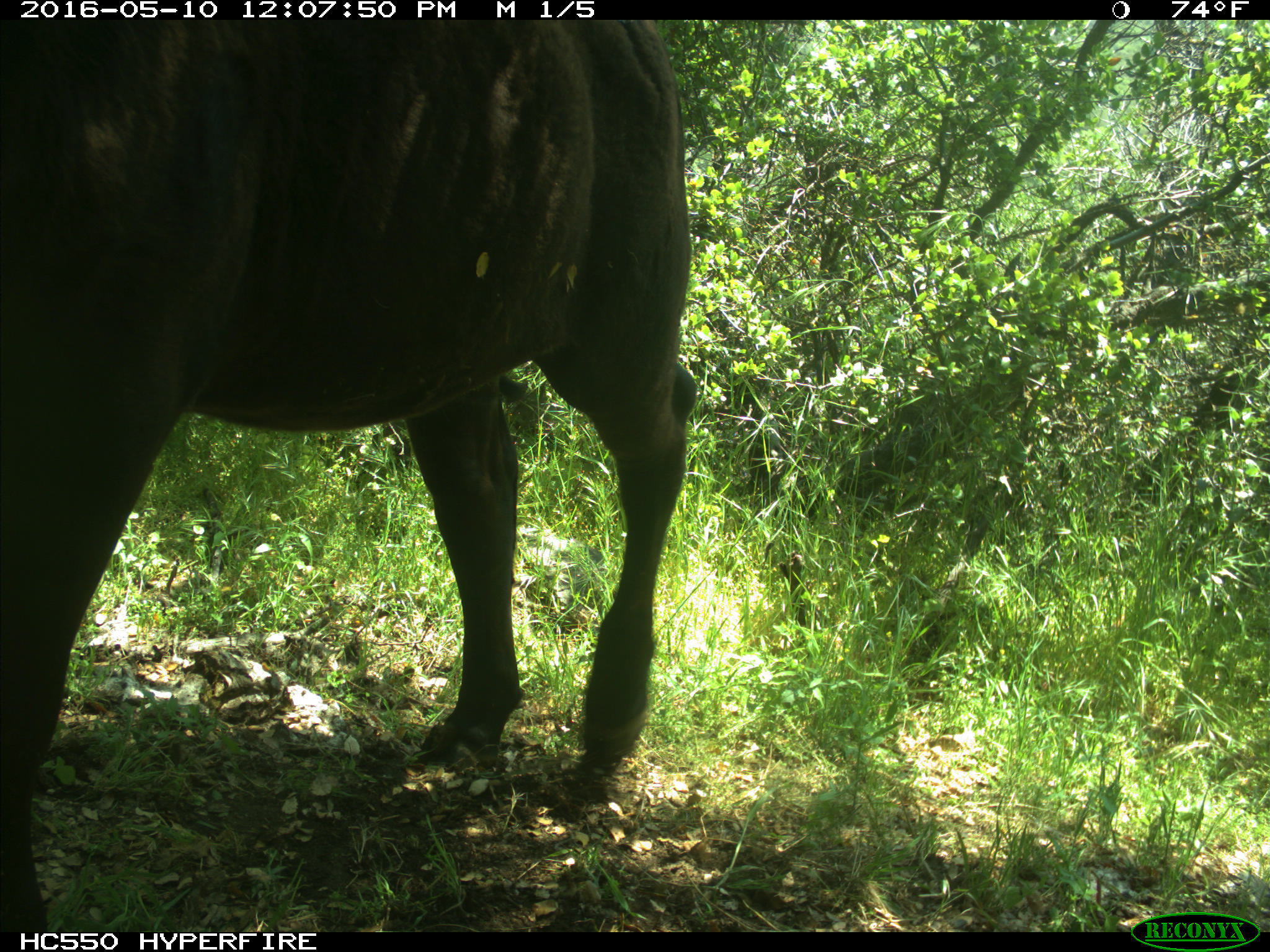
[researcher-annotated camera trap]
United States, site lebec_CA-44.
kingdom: Animalia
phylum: Chordata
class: Mammalia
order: Artiodactyla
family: Bovidae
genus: Bos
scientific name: Bos taurus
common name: domestic cow